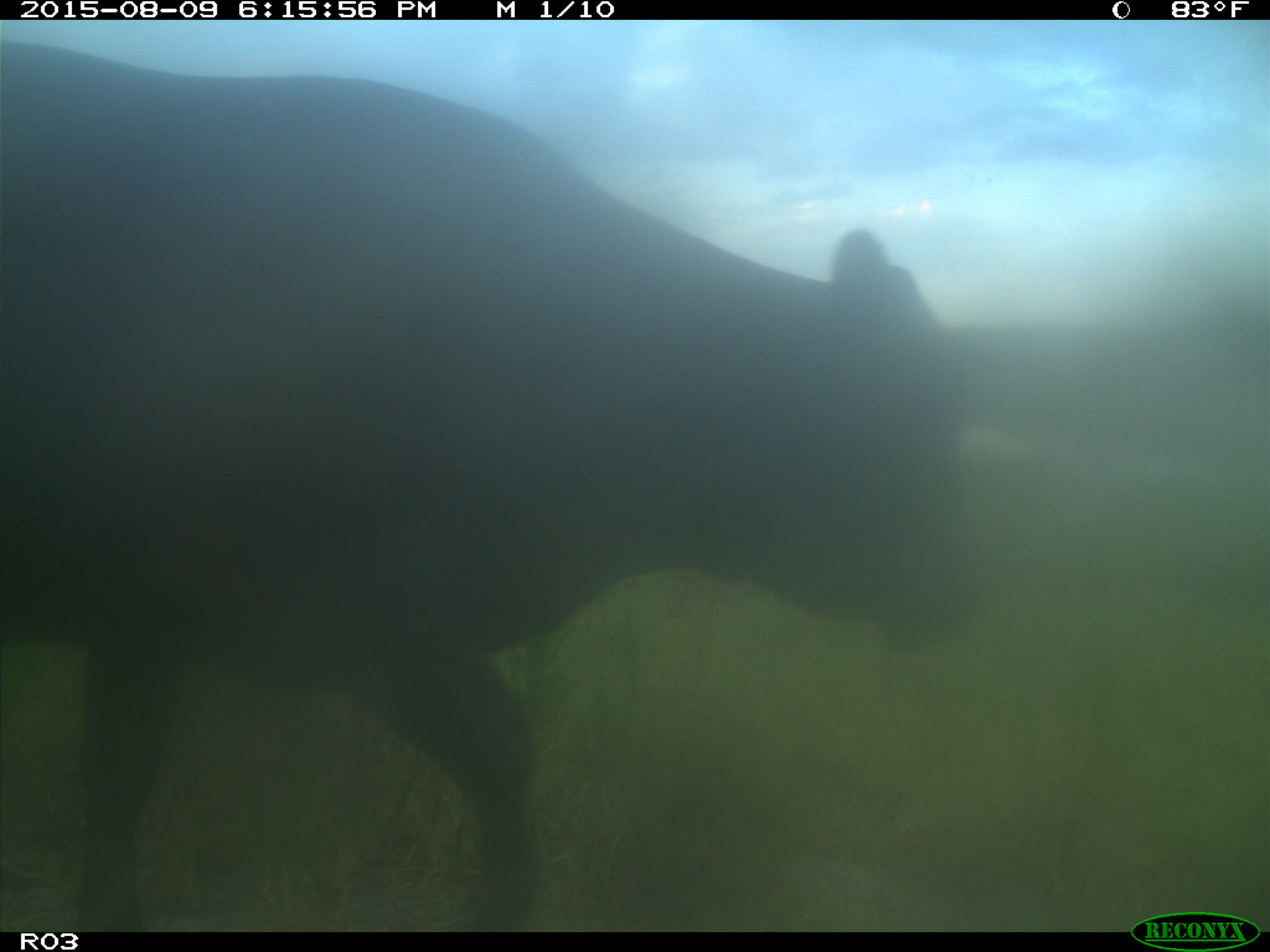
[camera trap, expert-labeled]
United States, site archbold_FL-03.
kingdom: Animalia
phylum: Chordata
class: Mammalia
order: Artiodactyla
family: Bovidae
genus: Bos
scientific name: Bos taurus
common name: domestic cow